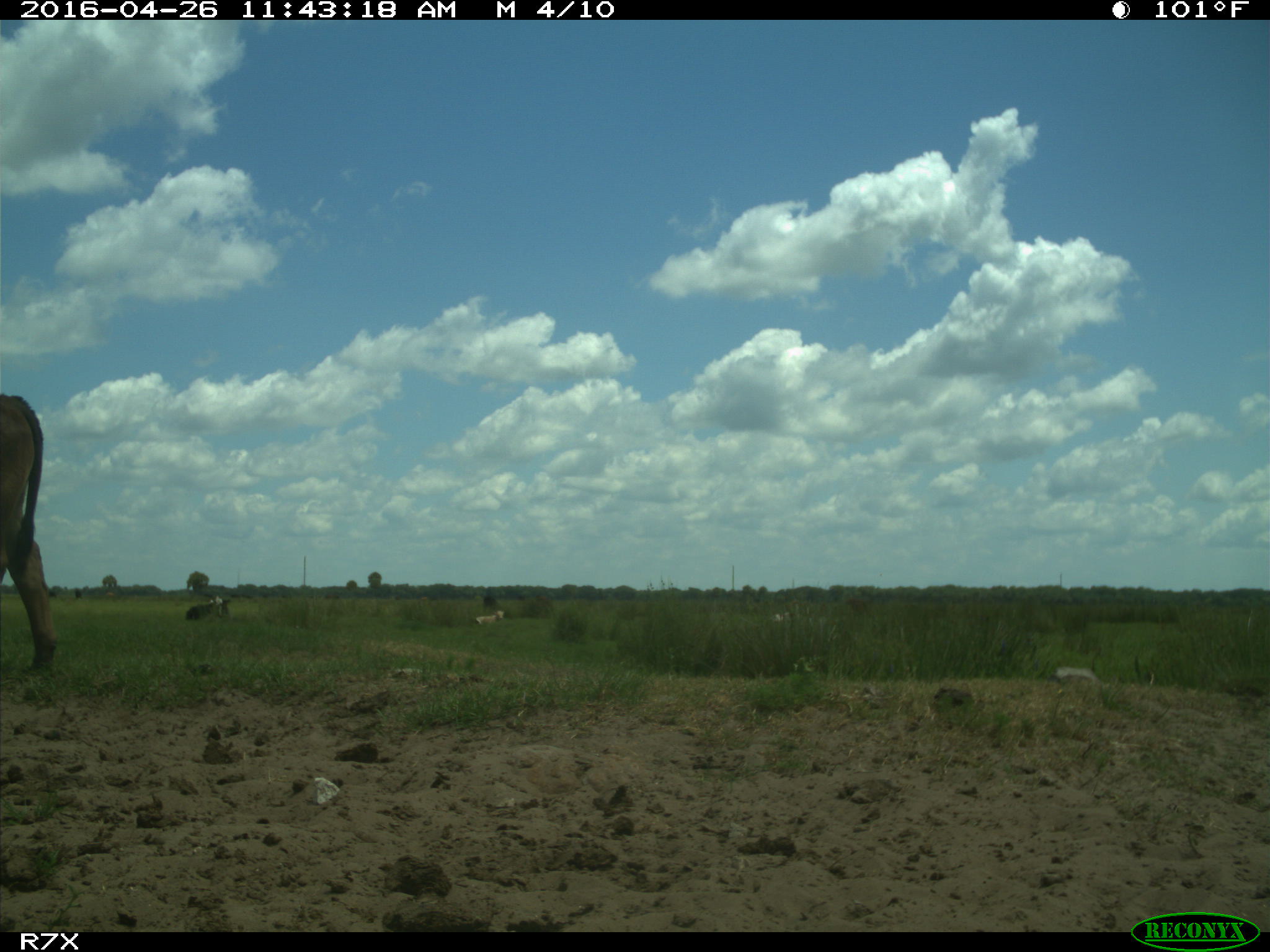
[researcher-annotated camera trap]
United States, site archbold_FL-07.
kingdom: Animalia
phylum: Chordata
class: Mammalia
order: Artiodactyla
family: Bovidae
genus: Bos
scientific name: Bos taurus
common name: domestic cow